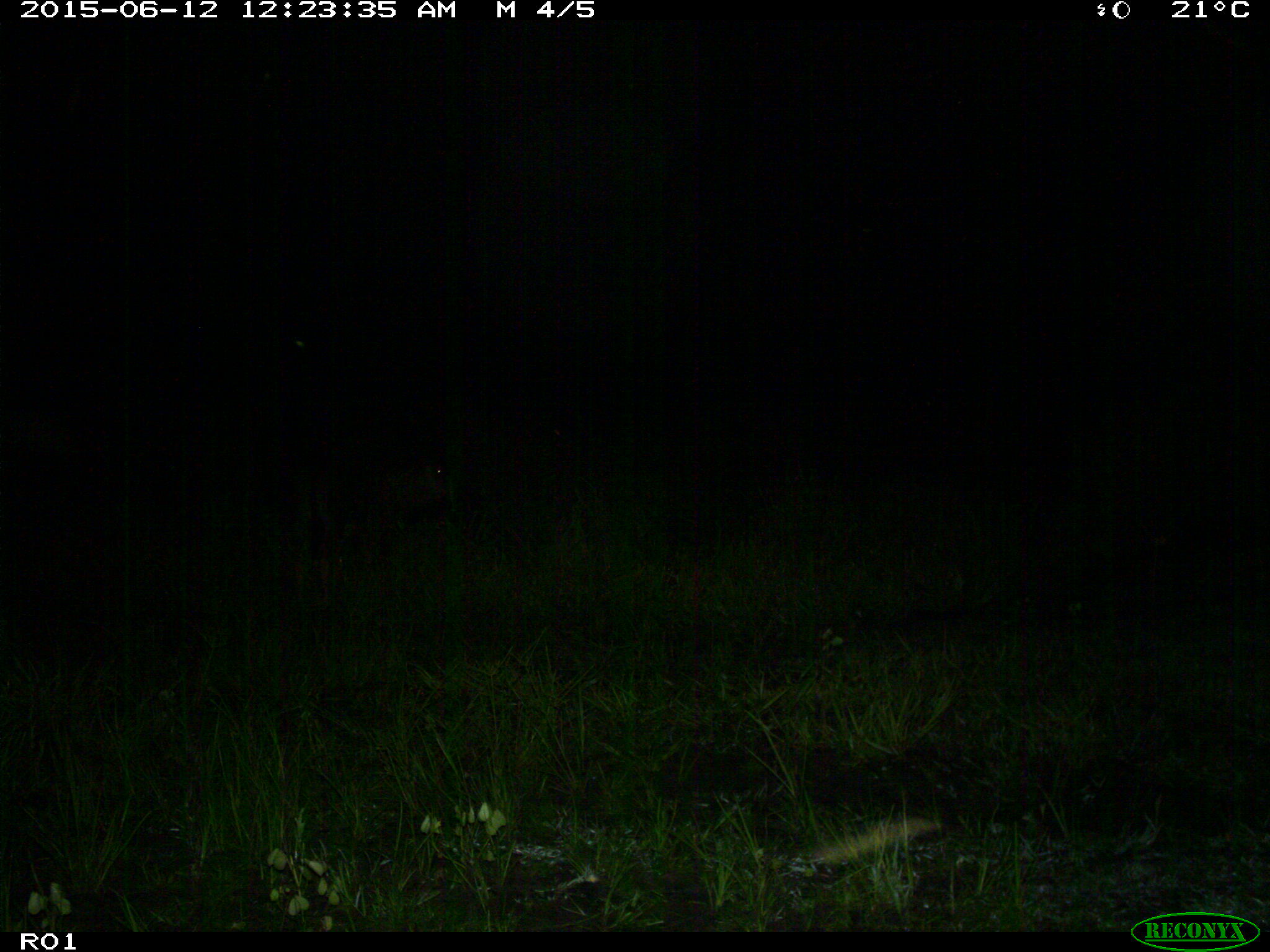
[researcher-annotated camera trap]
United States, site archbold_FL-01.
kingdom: Animalia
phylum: Chordata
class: Mammalia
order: Artiodactyla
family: Bovidae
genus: Bos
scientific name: Bos taurus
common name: domestic cow